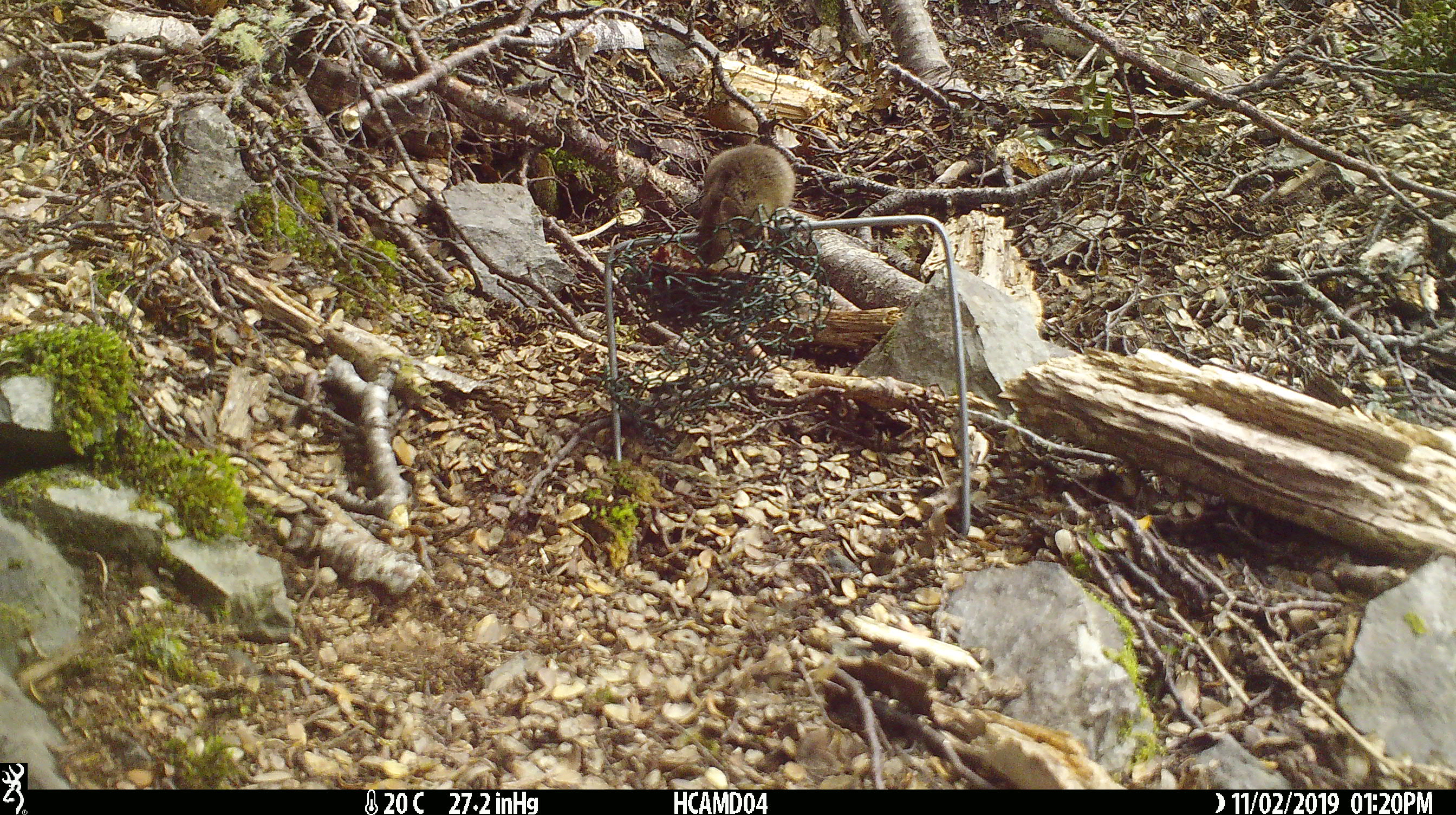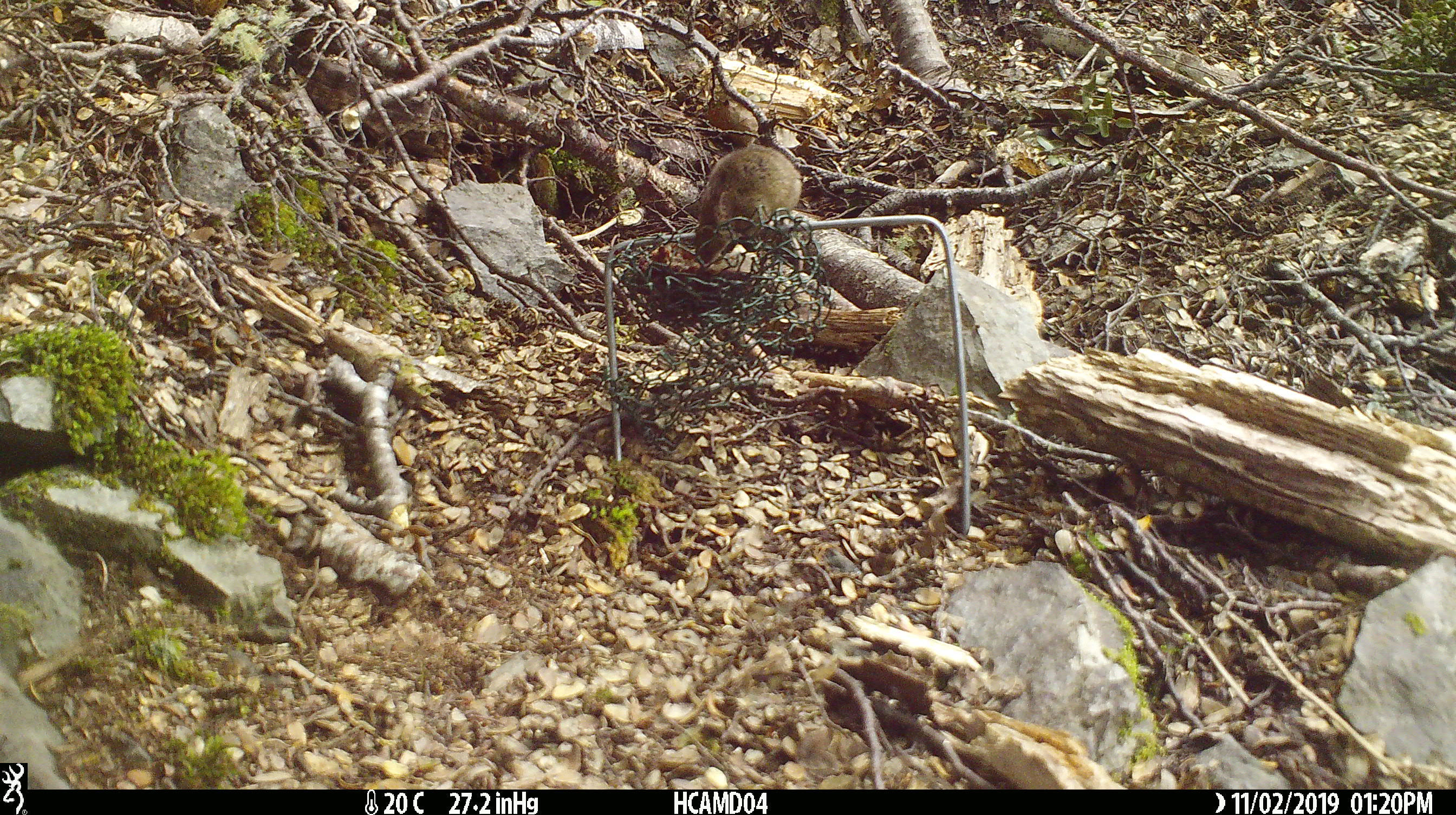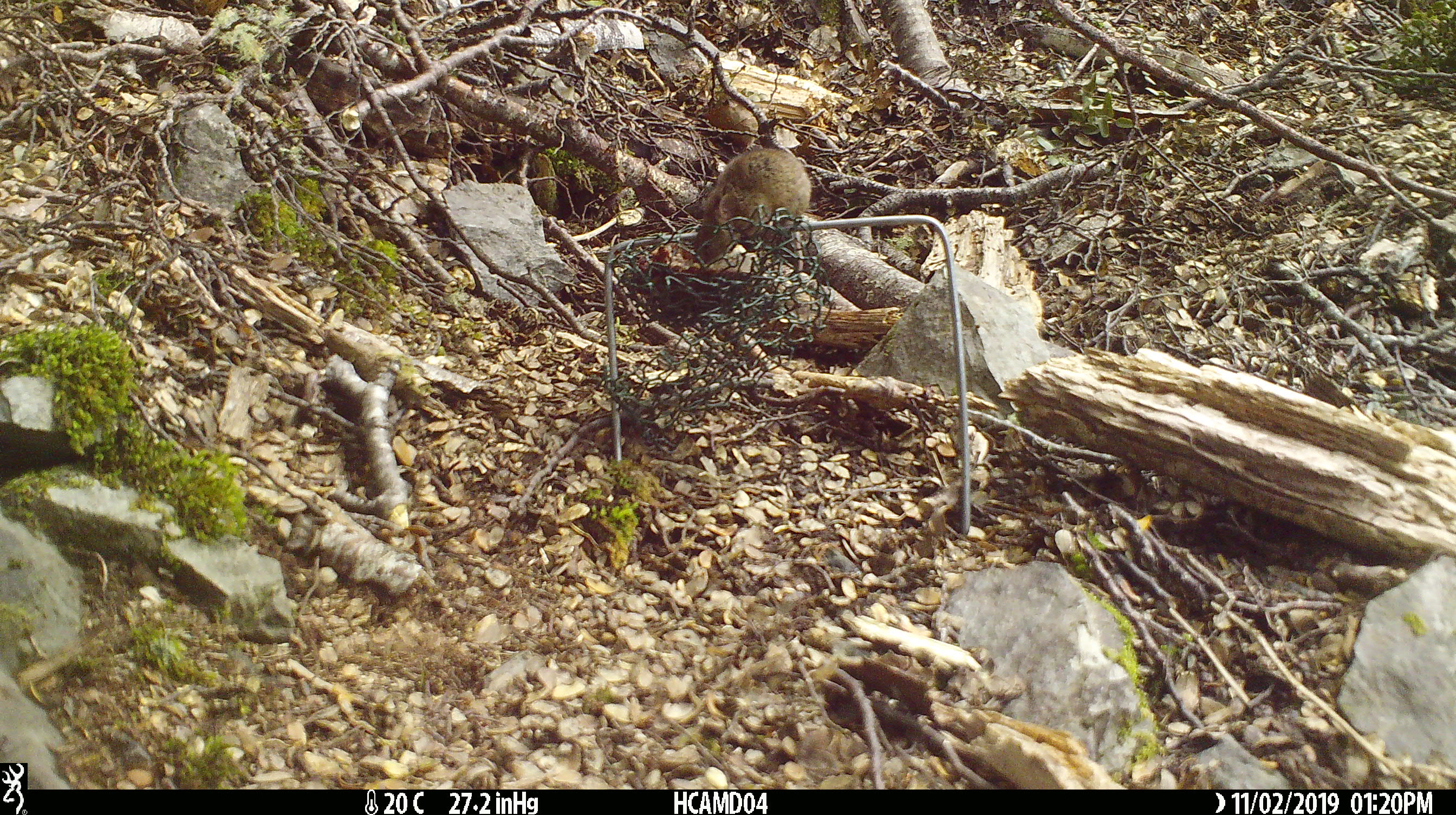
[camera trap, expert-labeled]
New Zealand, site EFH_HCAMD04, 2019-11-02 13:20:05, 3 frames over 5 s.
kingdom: Animalia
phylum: Chordata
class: Mammalia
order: Rodentia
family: Muridae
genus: Mus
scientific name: Mus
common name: mouse